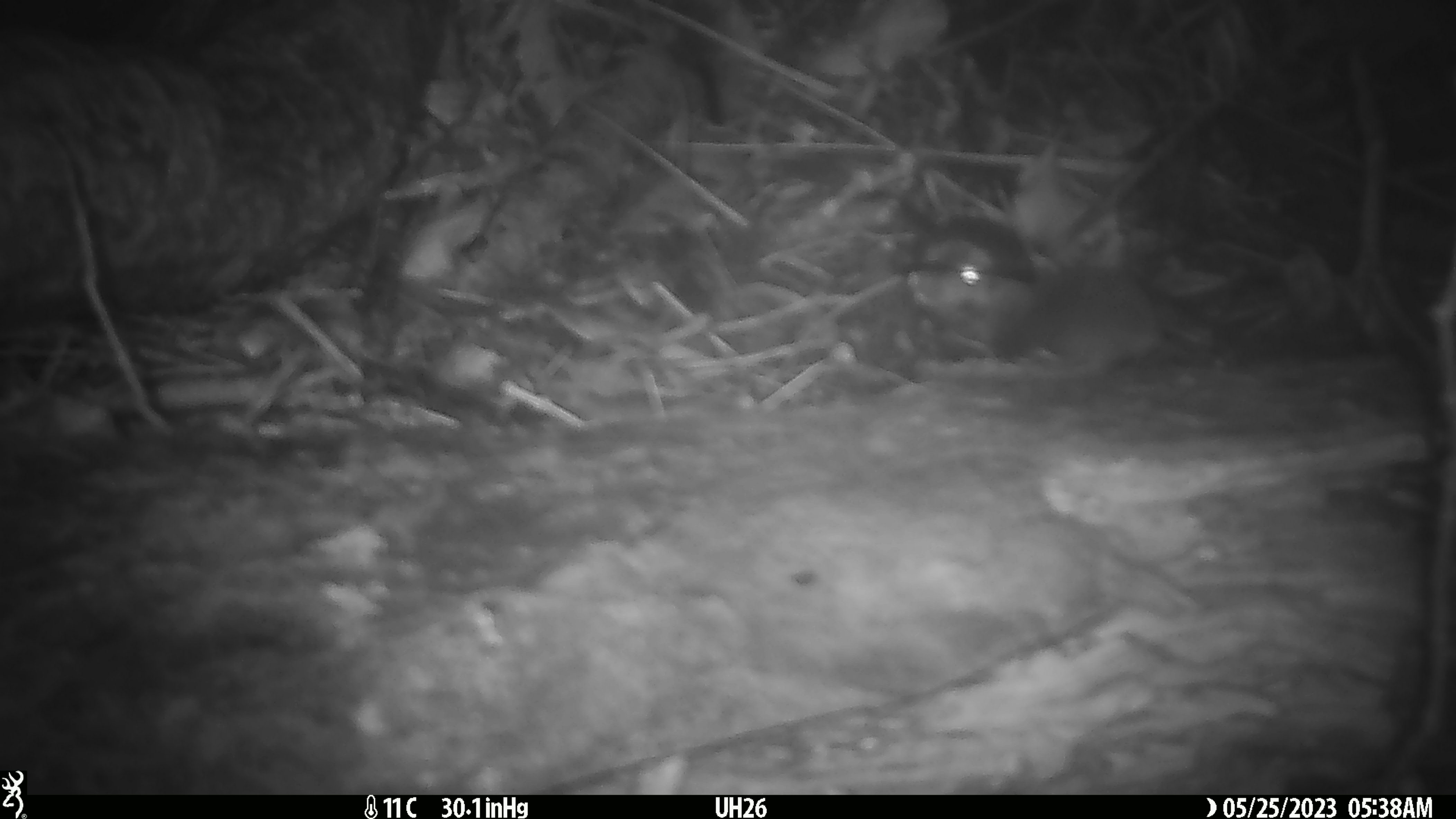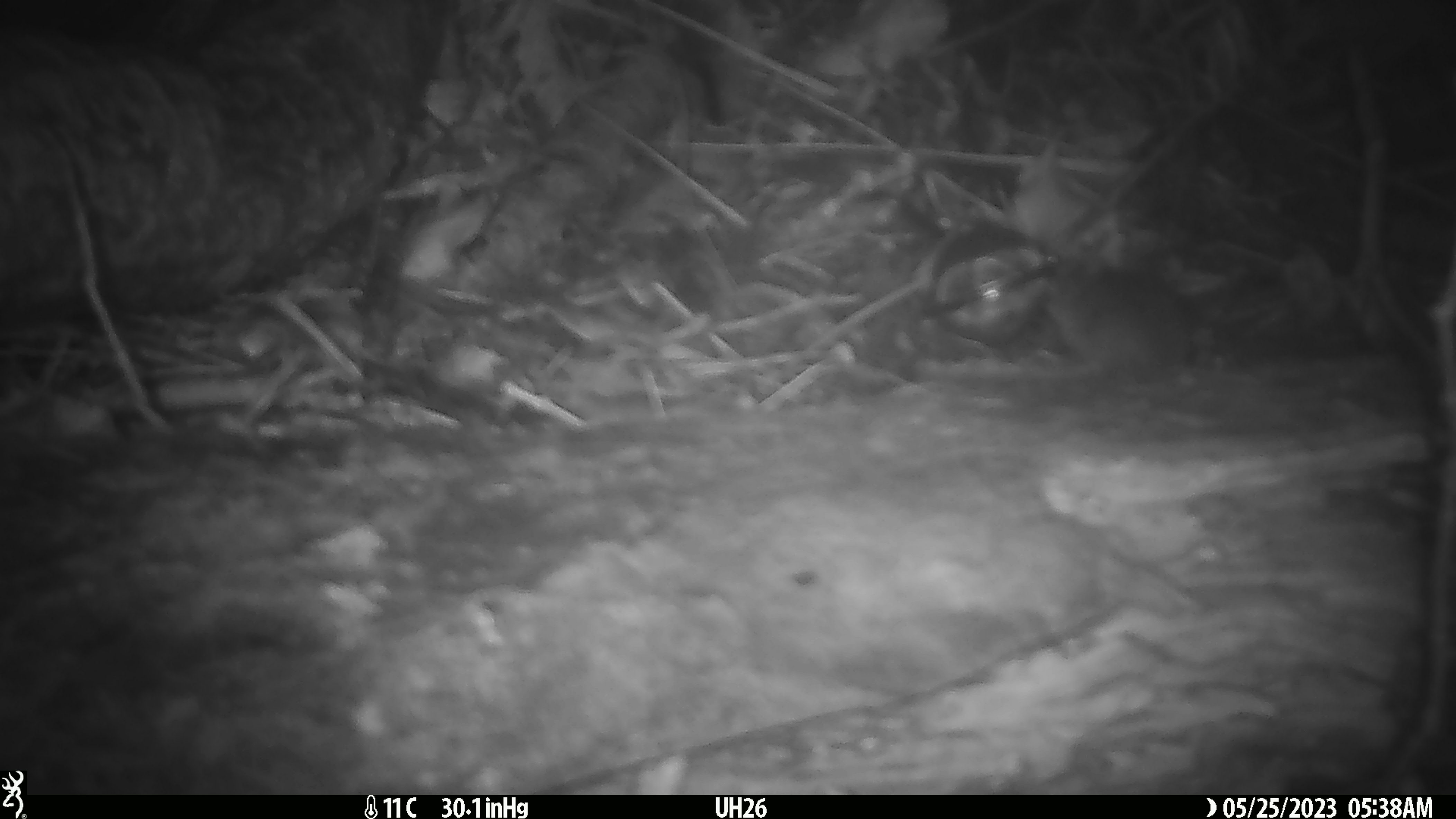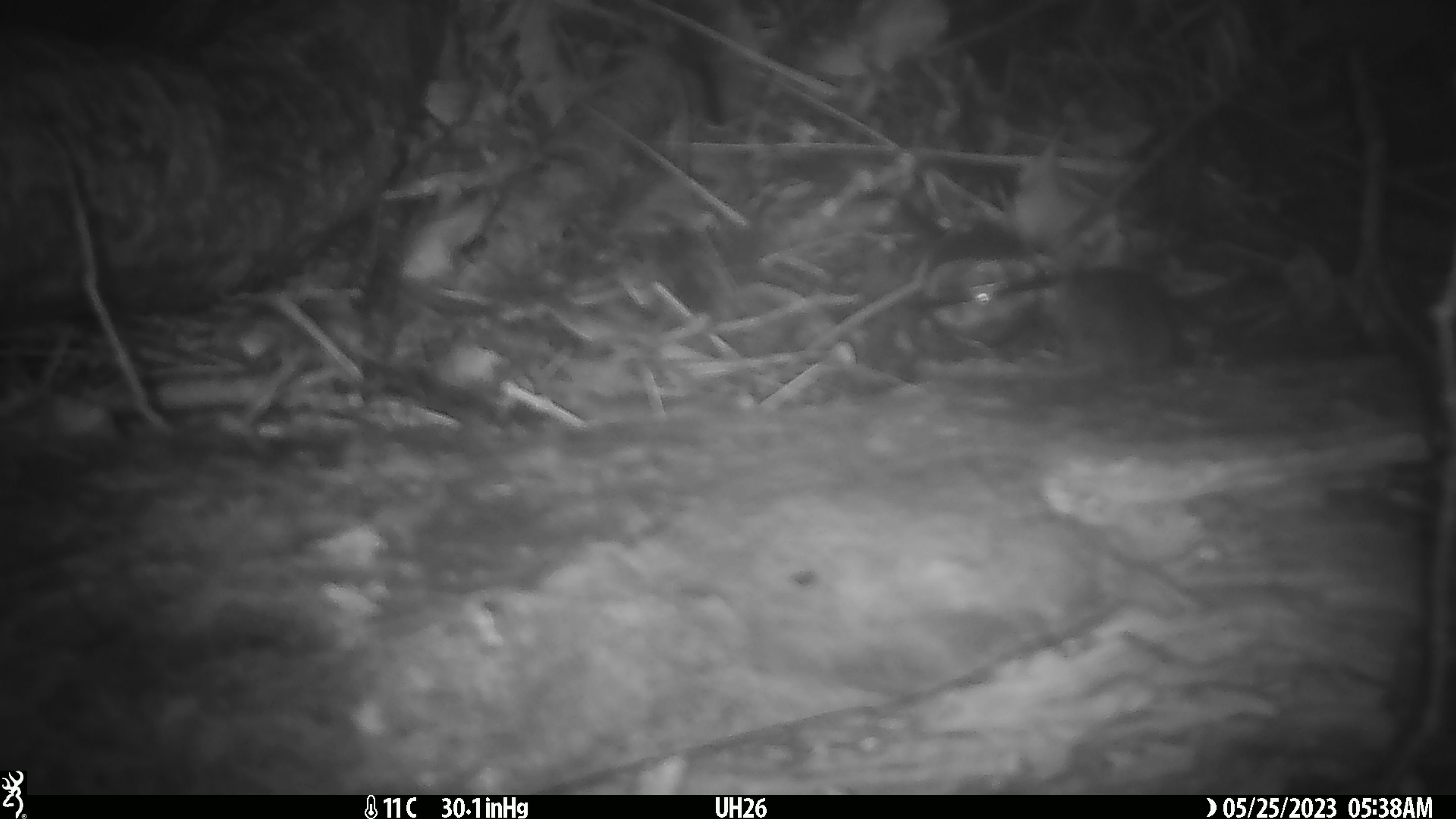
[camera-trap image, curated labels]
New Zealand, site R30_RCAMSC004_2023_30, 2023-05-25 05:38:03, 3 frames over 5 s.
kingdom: Animalia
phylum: Chordata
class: Mammalia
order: Rodentia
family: Muridae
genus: Mus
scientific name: Mus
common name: mouse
Mouse (Mus).